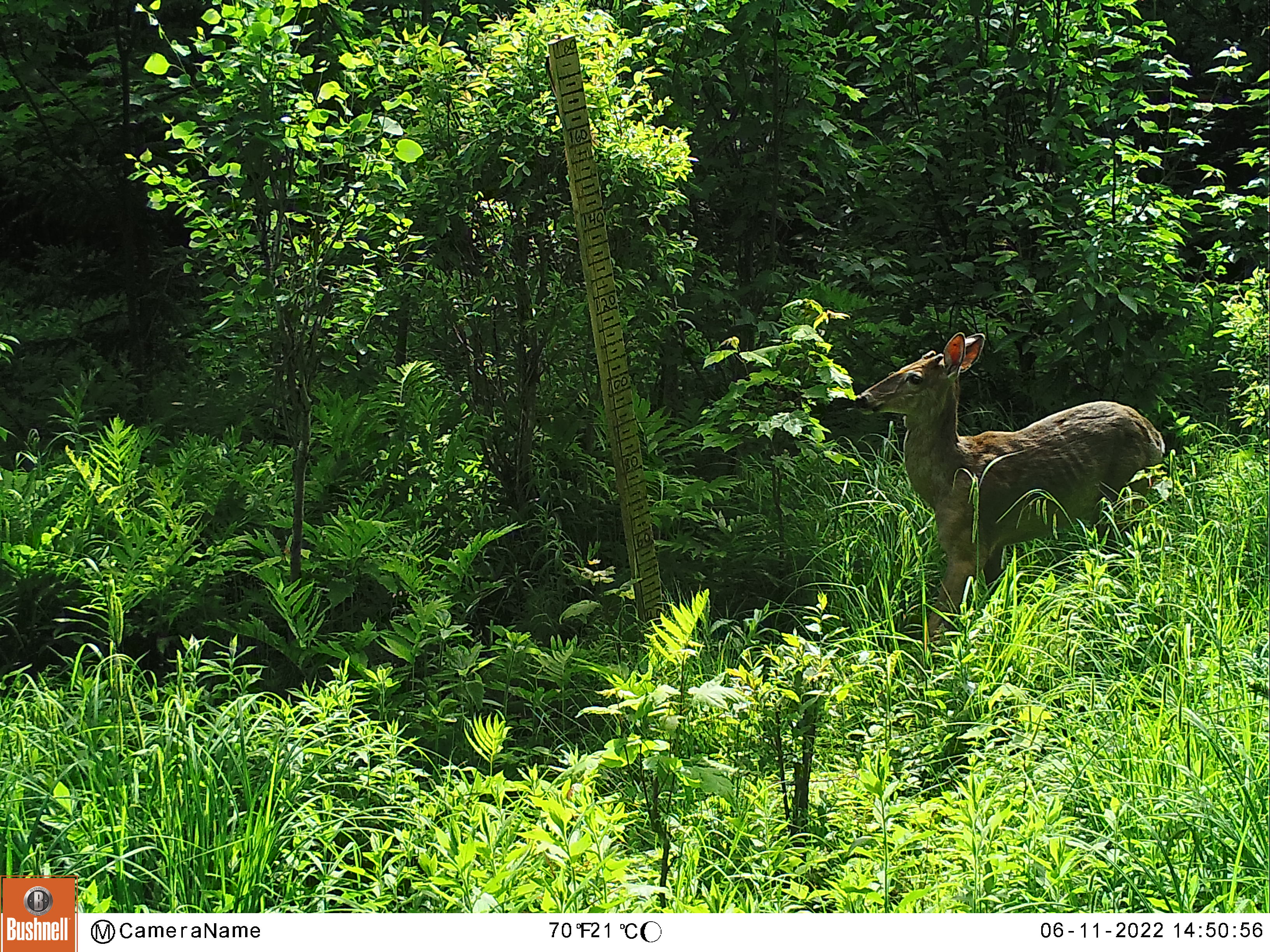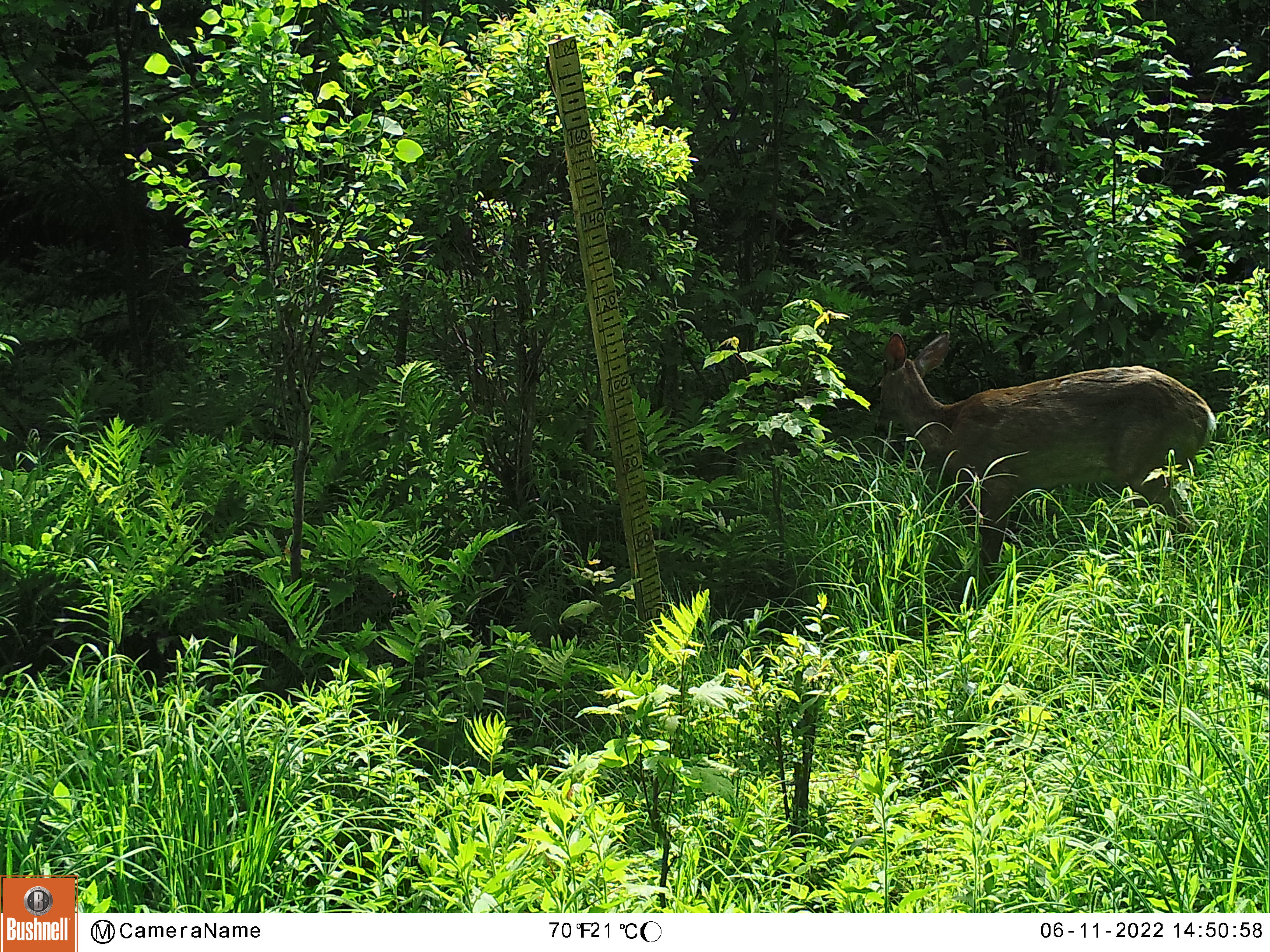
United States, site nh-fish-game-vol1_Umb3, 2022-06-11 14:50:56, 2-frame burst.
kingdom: Animalia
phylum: Chordata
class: Mammalia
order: Artiodactyla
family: Cervidae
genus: Odocoileus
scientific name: Odocoileus virginianus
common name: white-tailed deer